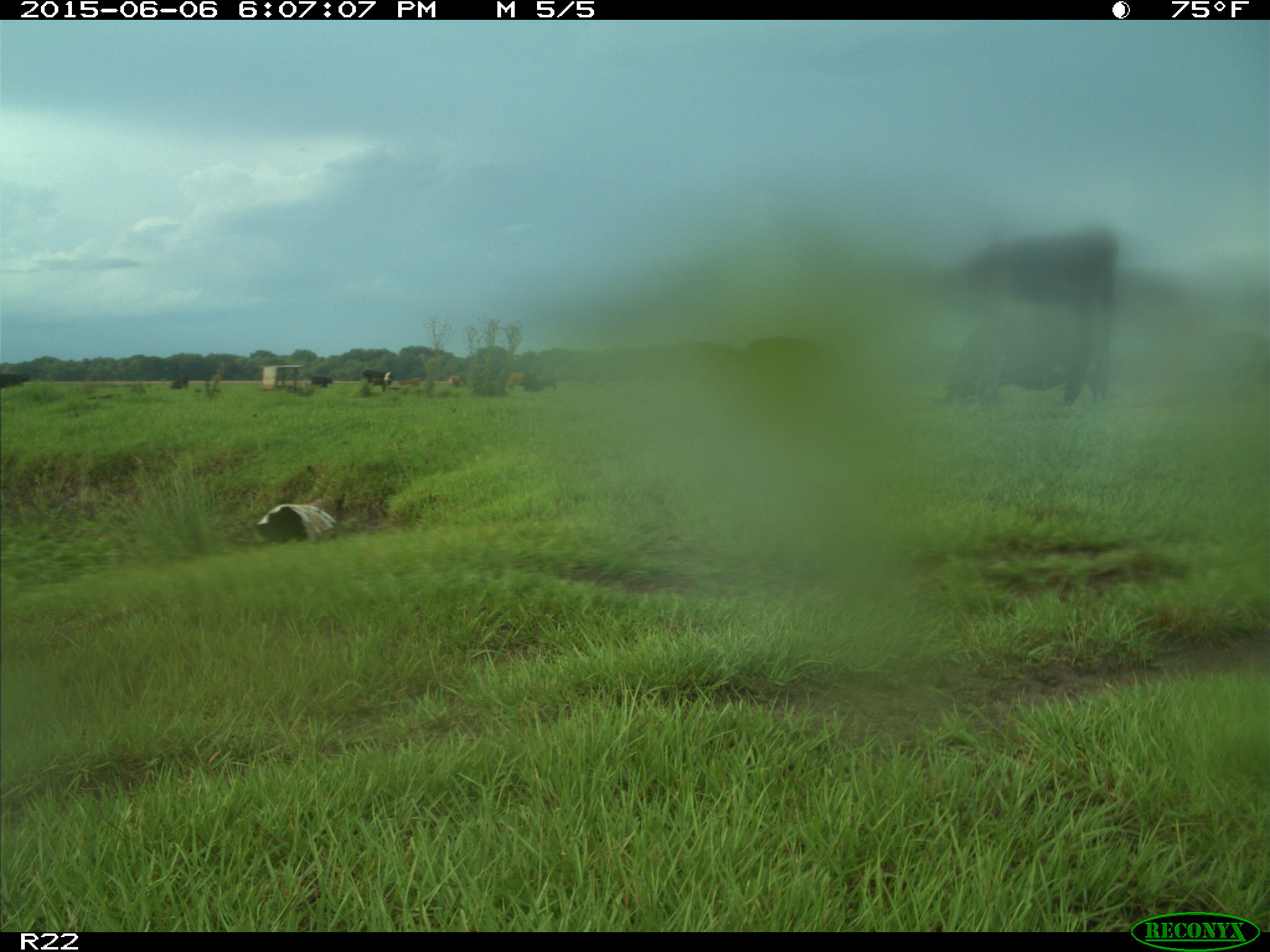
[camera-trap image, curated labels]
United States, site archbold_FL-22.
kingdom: Animalia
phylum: Chordata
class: Mammalia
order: Artiodactyla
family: Bovidae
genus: Bos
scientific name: Bos taurus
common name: domestic cow